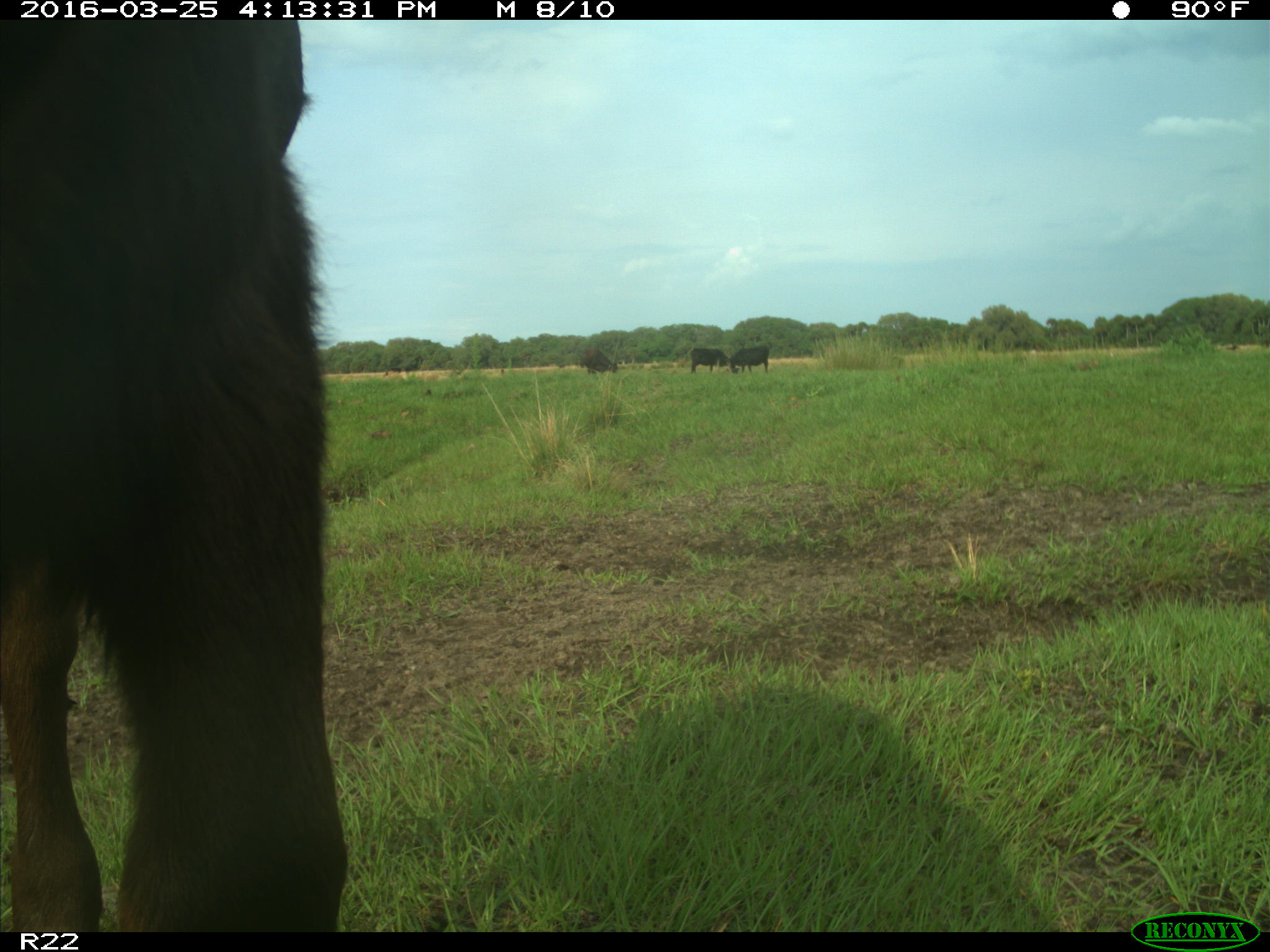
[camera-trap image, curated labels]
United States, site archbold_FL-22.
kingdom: Animalia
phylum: Chordata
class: Mammalia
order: Artiodactyla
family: Bovidae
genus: Bos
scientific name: Bos taurus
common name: domestic cow